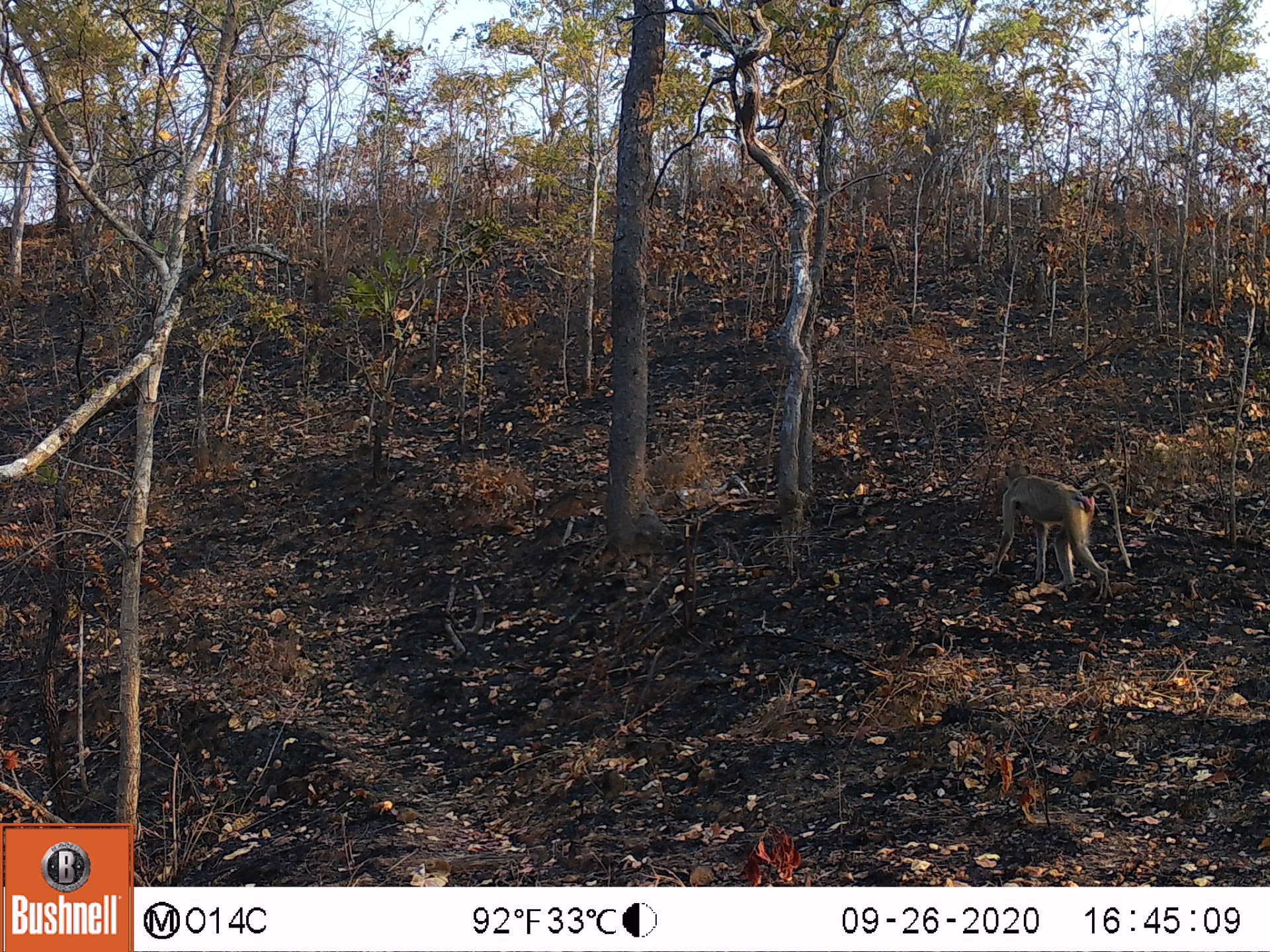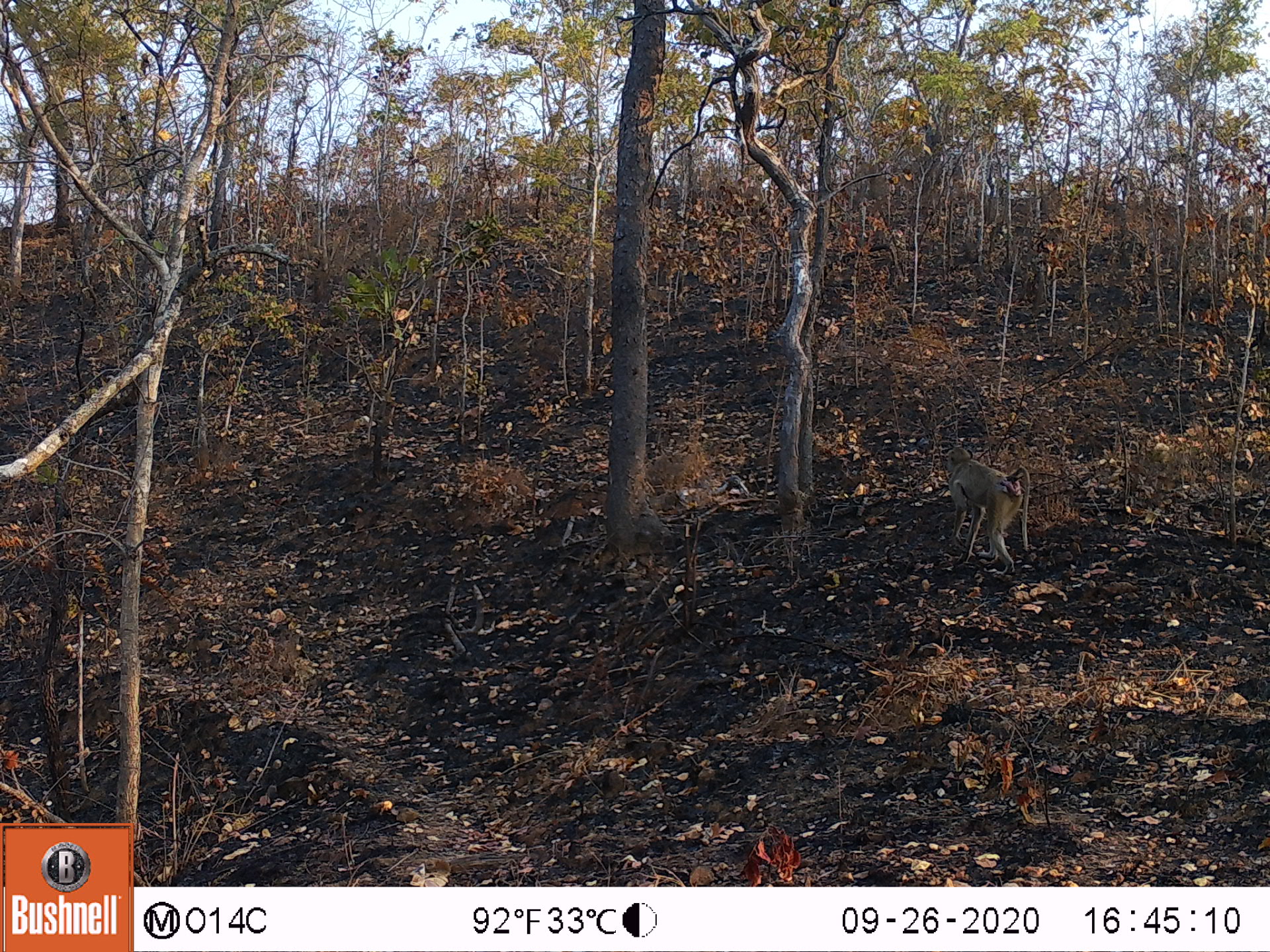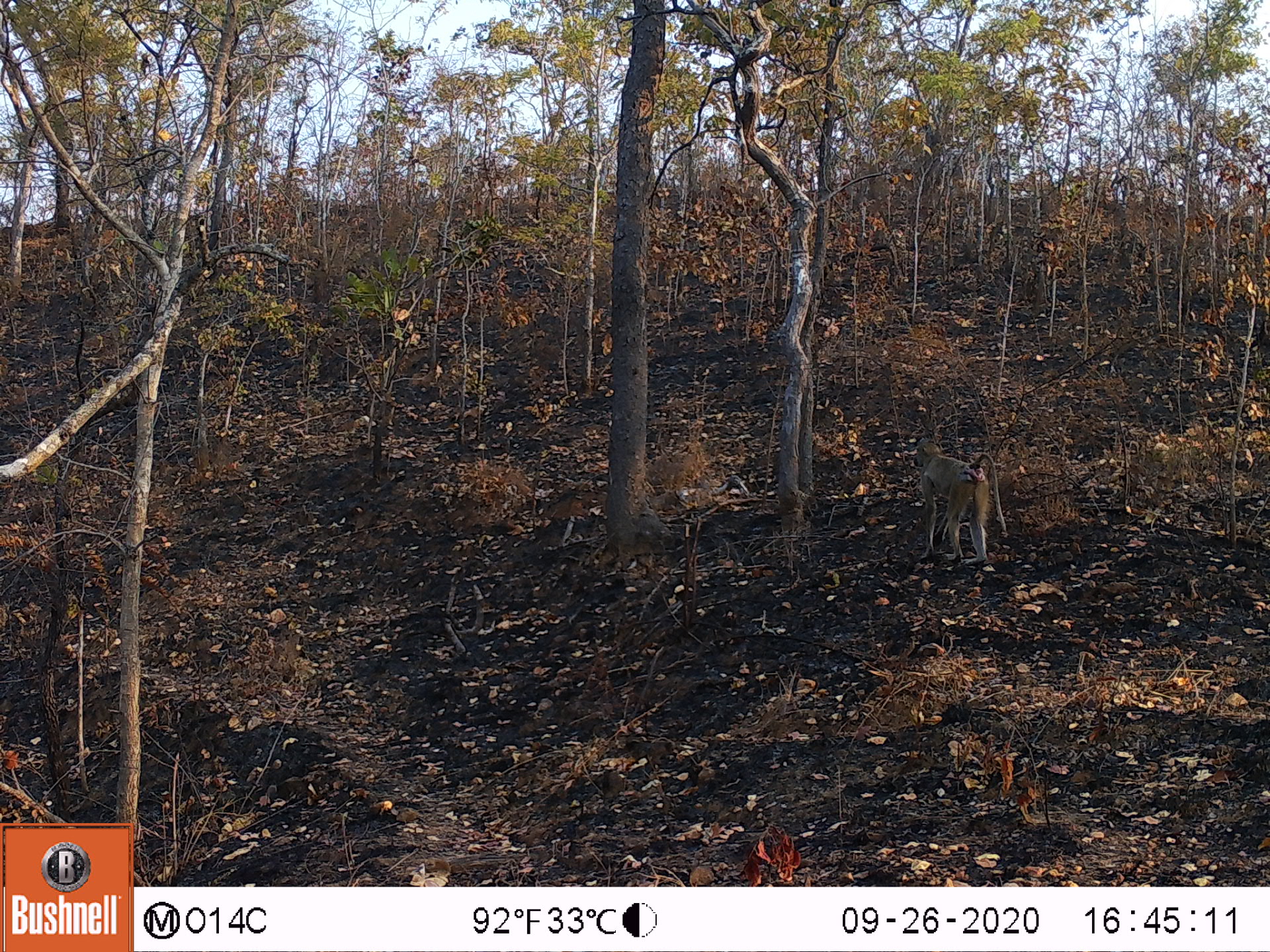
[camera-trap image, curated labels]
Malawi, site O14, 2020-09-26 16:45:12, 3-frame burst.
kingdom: Animalia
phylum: Chordata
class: Mammalia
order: Primates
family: Cercopithecidae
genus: Papio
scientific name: Papio cynocephalus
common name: yellow baboon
Yellow baboon (Papio cynocephalus), count 1.